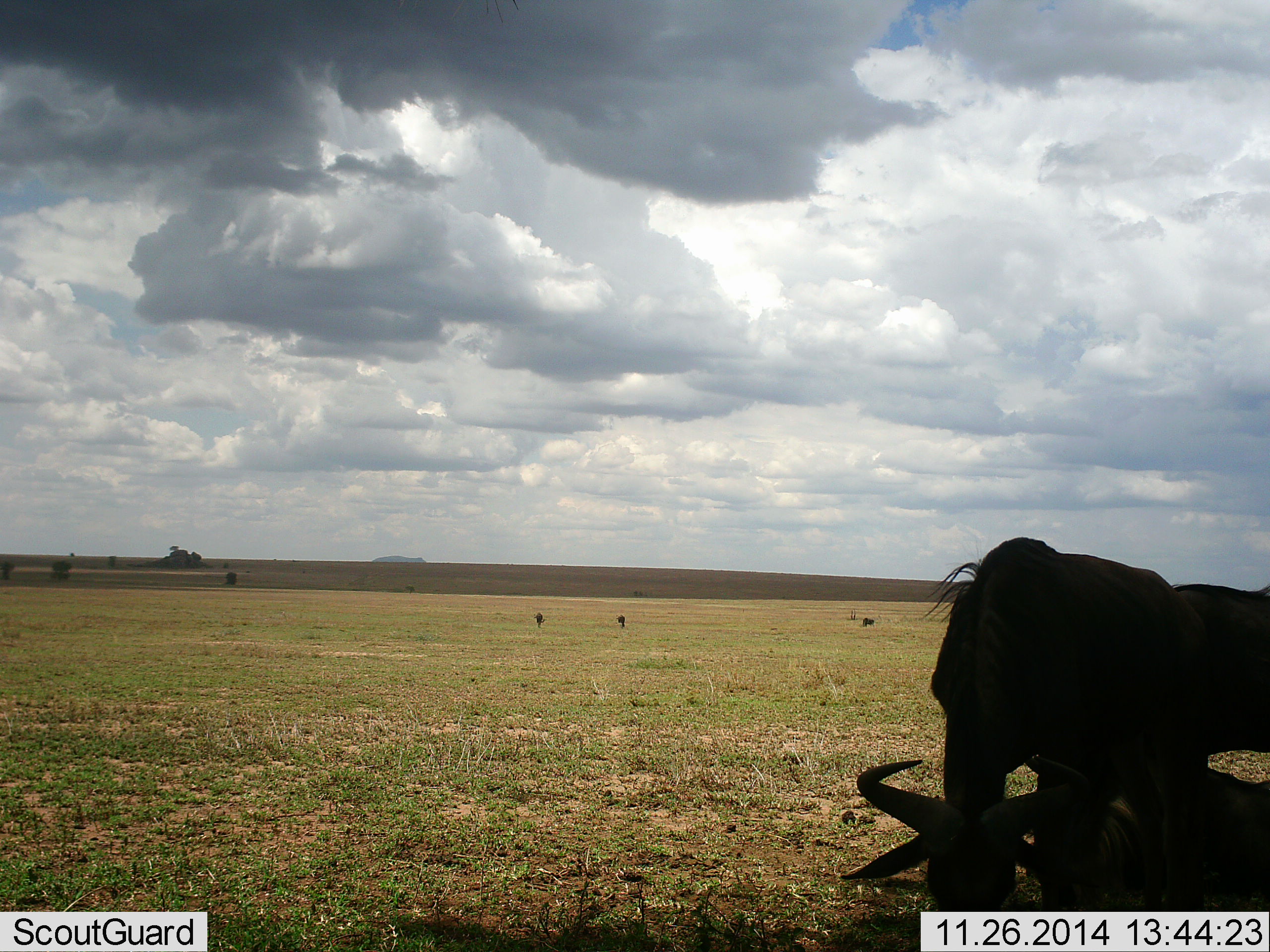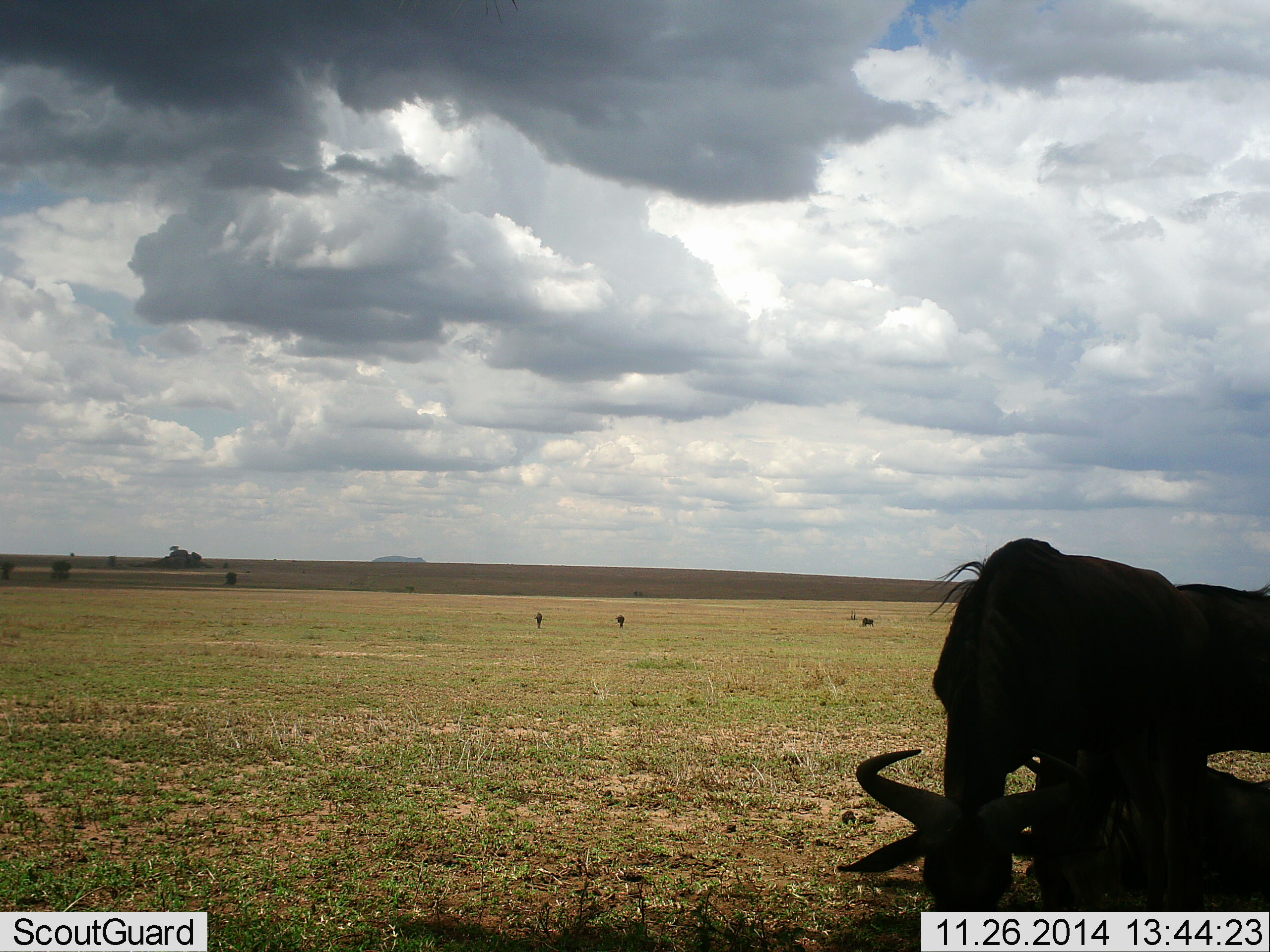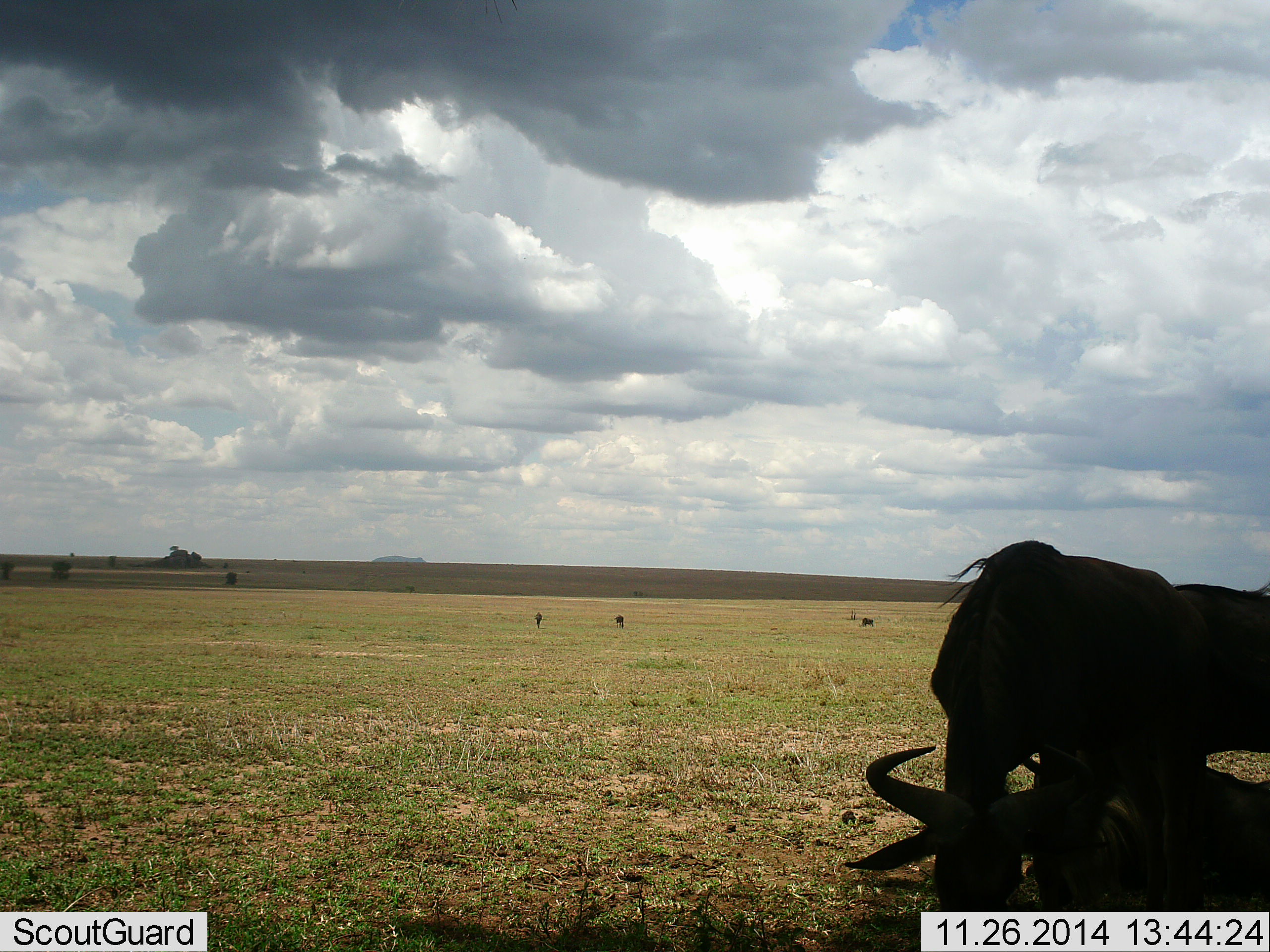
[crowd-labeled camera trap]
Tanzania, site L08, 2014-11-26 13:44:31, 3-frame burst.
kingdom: Animalia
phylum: Chordata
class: Mammalia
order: Artiodactyla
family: Bovidae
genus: Connochaetes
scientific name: Connochaetes taurinus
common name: blue wildebeest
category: wildebeest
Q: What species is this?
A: Wildebeest (blue wildebeest) (Connochaetes taurinus).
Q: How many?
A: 5.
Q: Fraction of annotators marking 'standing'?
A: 50%.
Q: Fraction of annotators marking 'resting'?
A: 50%.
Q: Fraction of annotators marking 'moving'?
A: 0%.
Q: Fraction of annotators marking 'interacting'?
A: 0%.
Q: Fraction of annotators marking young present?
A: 0%.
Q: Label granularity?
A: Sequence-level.